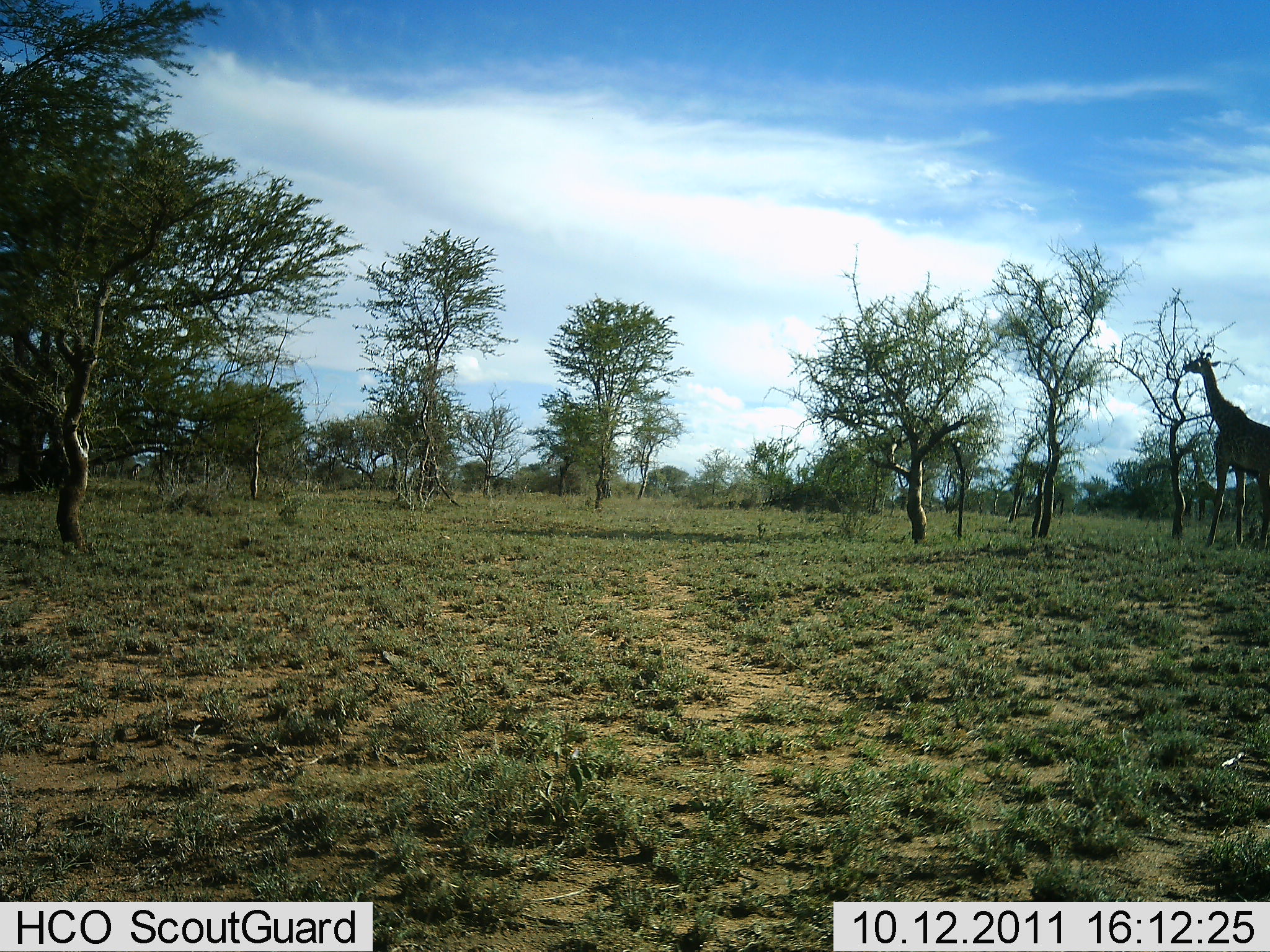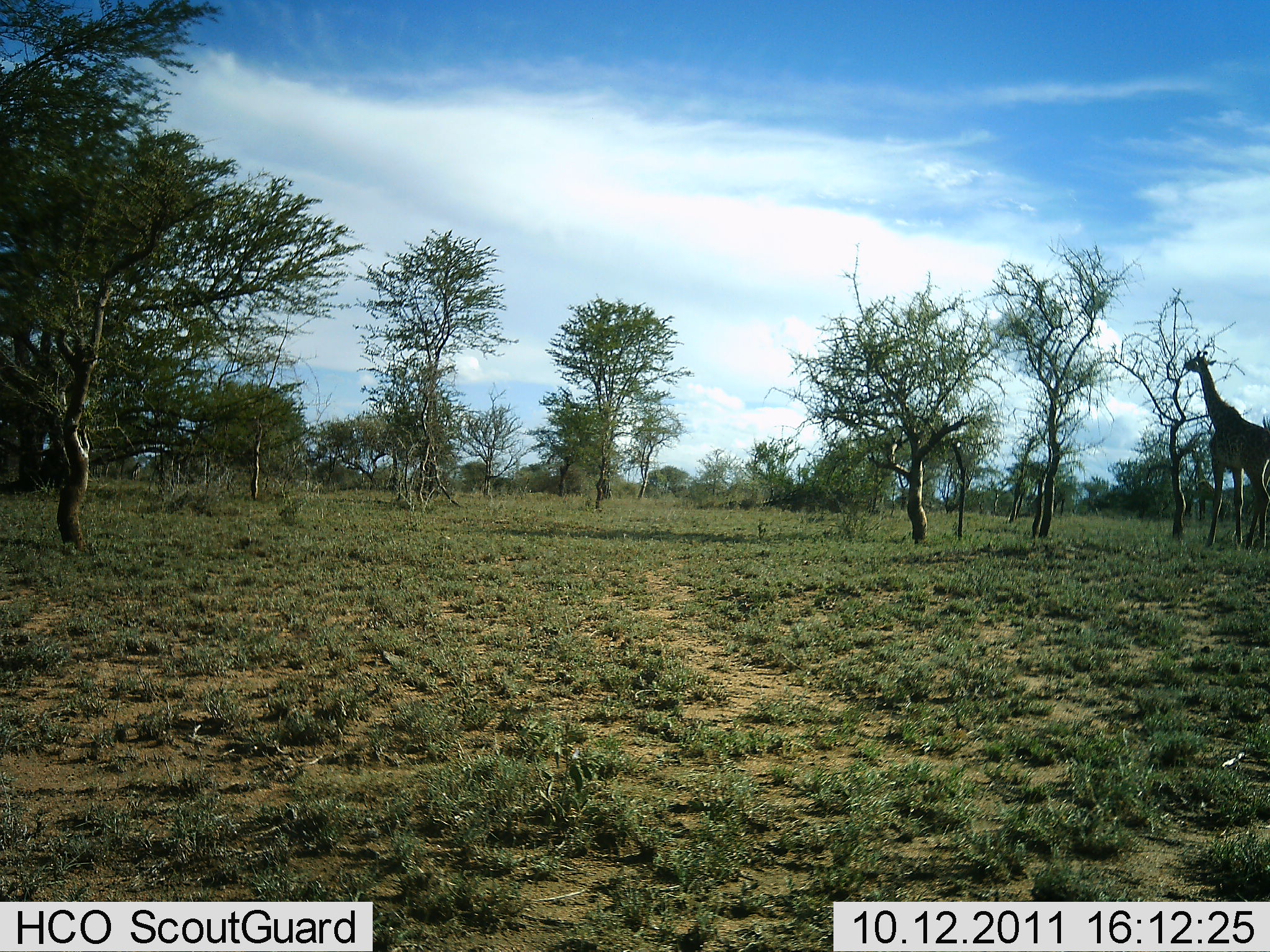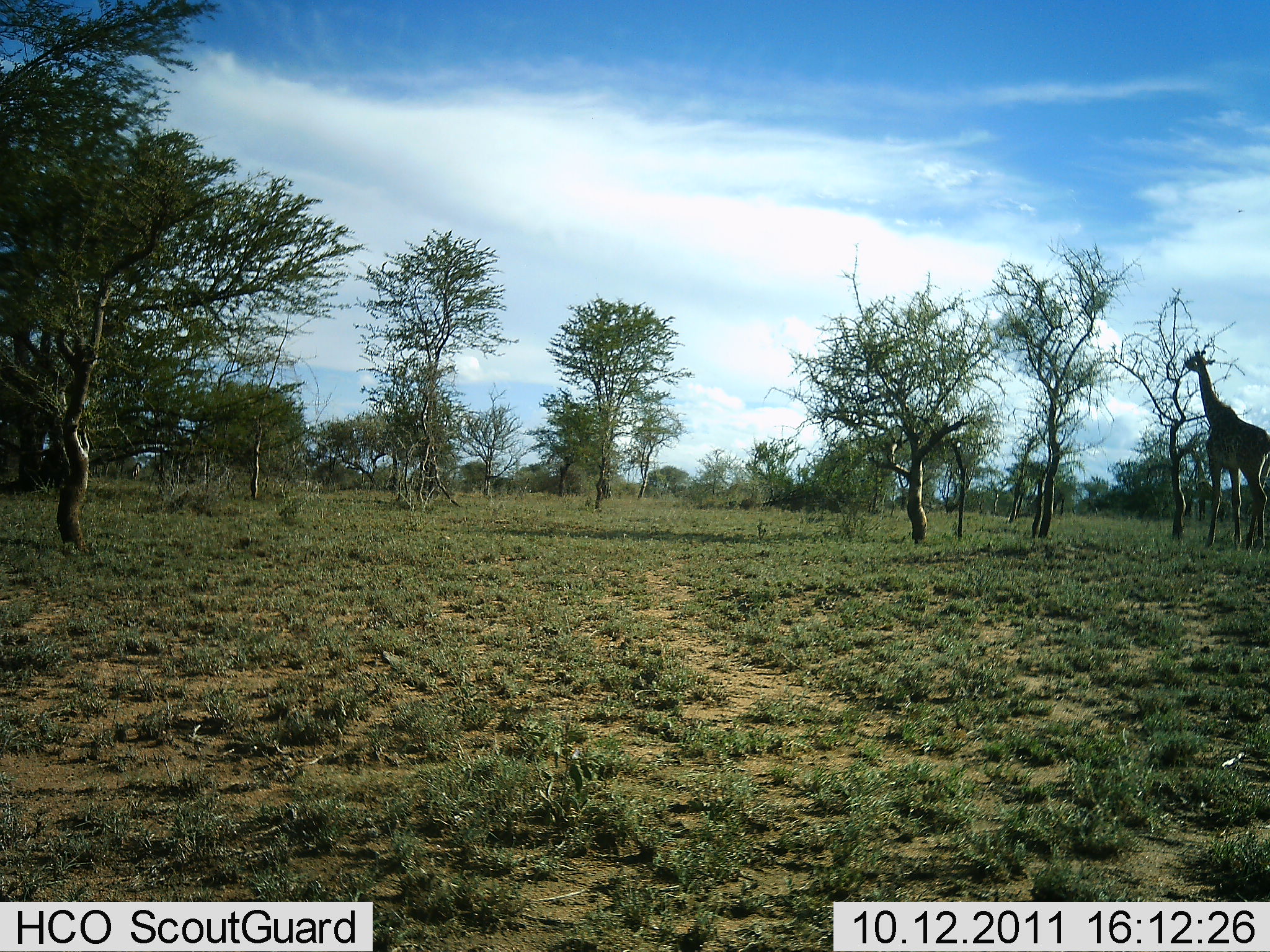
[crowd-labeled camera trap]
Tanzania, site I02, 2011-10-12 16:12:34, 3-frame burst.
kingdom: Animalia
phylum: Chordata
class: Mammalia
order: Artiodactyla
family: Giraffidae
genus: Giraffa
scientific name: Giraffa camelopardalis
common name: giraffe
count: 1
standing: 18%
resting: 0%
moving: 0%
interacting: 0%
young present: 0%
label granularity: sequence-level